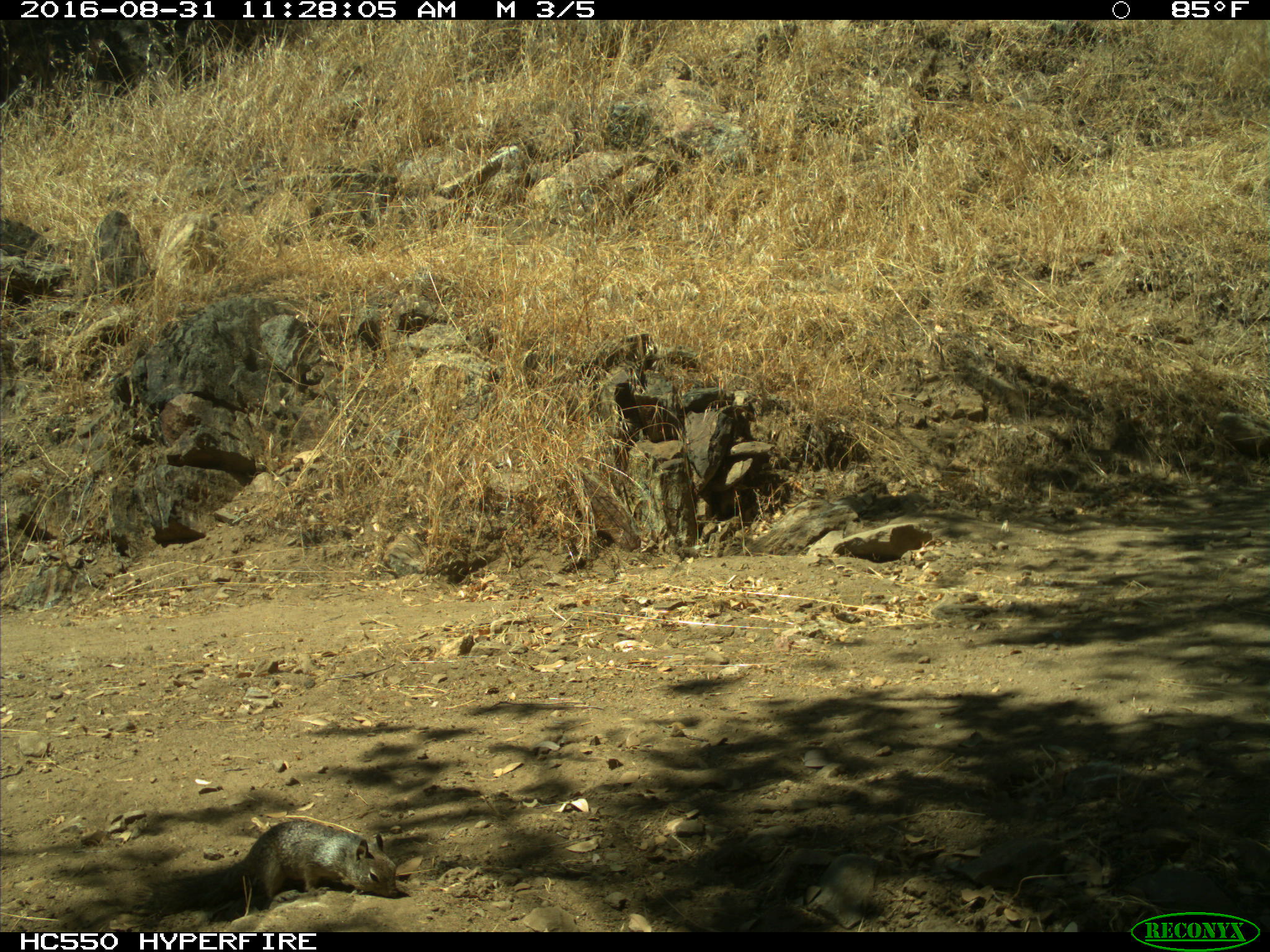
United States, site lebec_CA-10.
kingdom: Animalia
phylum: Chordata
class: Mammalia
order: Rodentia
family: Sciuridae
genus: Otospermophilus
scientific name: Otospermophilus beecheyi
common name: california ground squirrel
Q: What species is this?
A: Otospermophilus beecheyi (california ground squirrel).